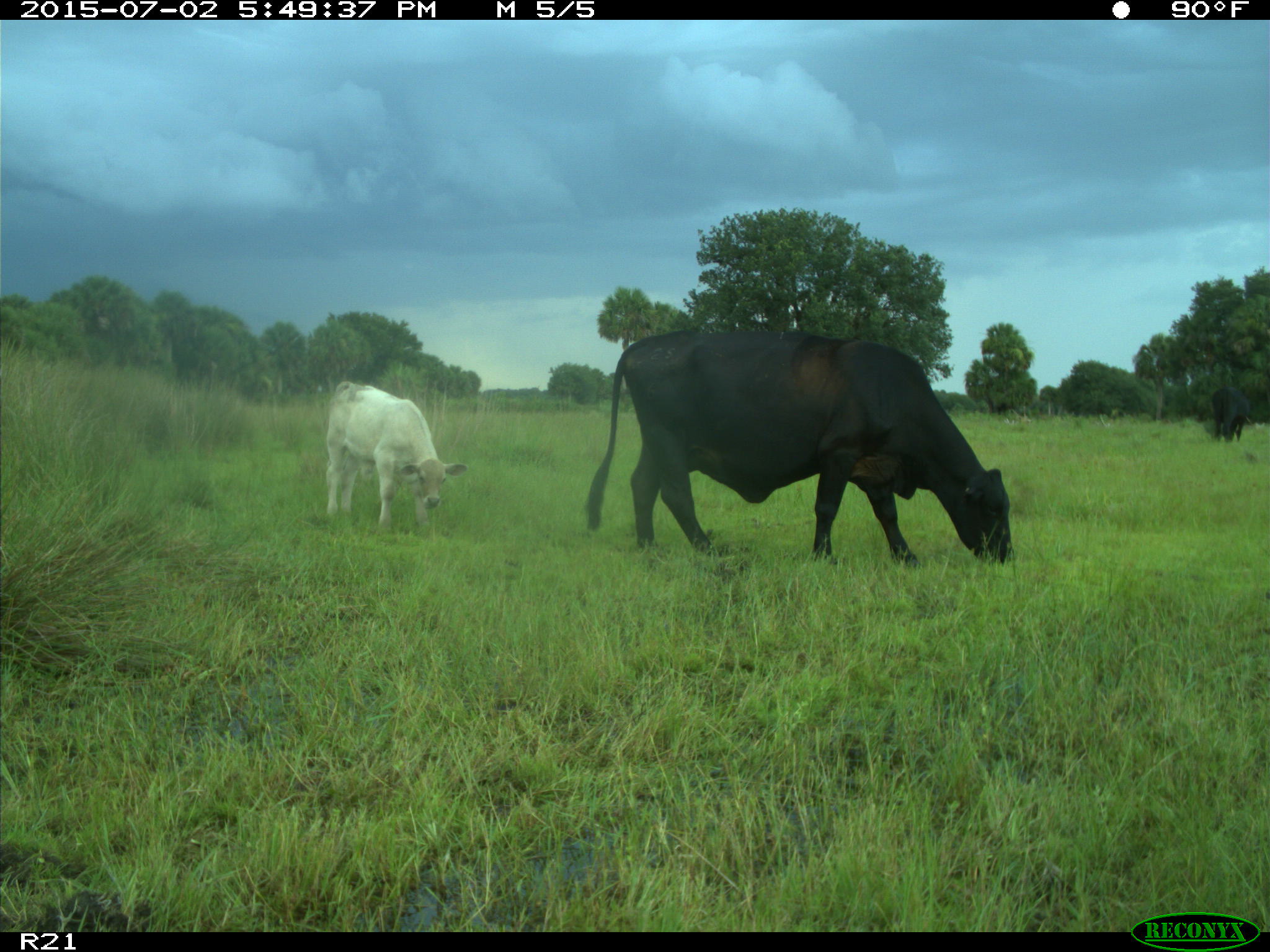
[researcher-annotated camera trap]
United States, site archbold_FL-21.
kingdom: Animalia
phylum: Chordata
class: Mammalia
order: Artiodactyla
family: Bovidae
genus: Bos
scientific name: Bos taurus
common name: domestic cow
Bos taurus (domestic cow).